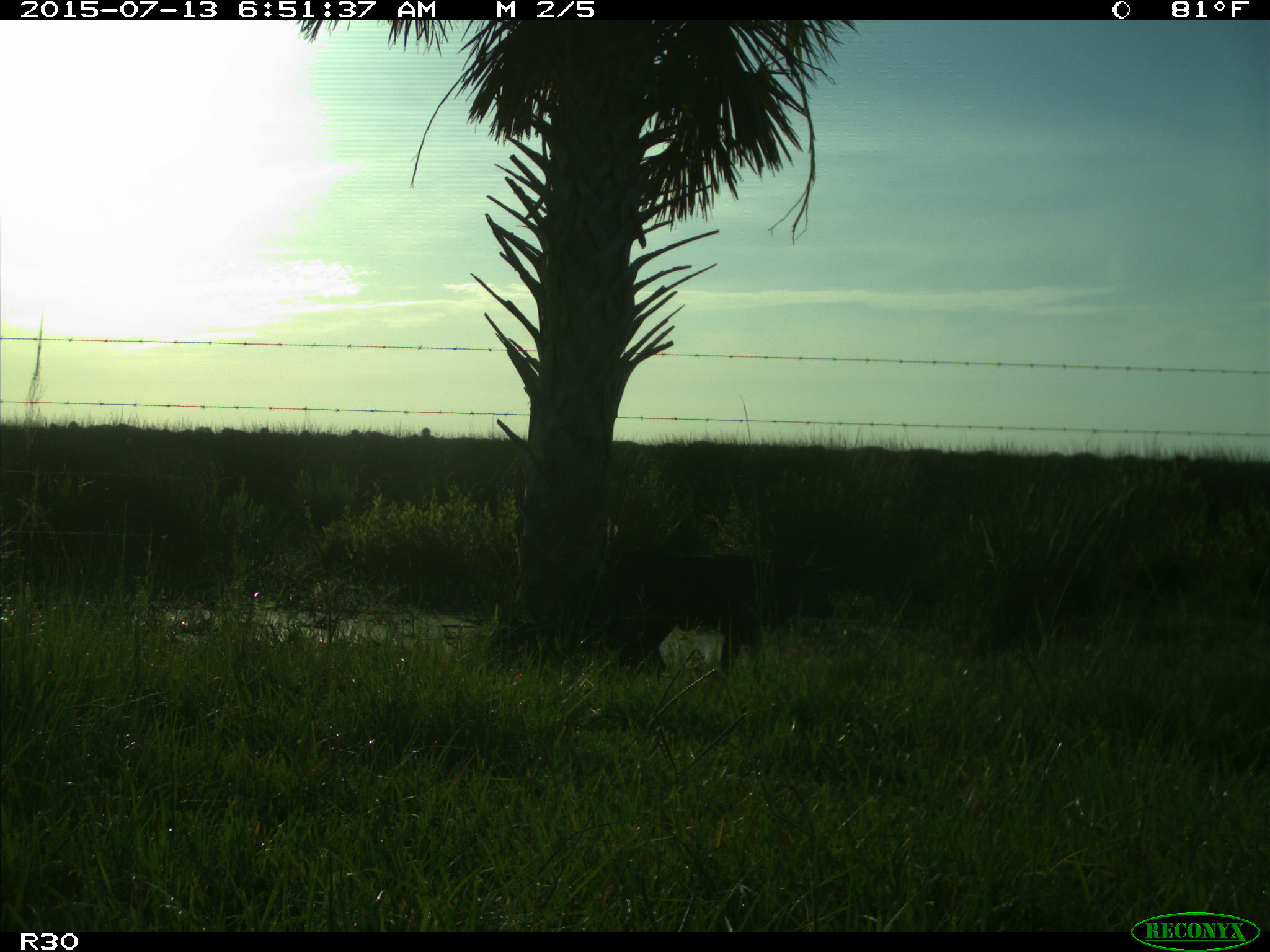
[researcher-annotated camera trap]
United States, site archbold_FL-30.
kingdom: Animalia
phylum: Chordata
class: Mammalia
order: Artiodactyla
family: Bovidae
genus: Bos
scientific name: Bos taurus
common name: domestic cow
Bos taurus (domestic cow).